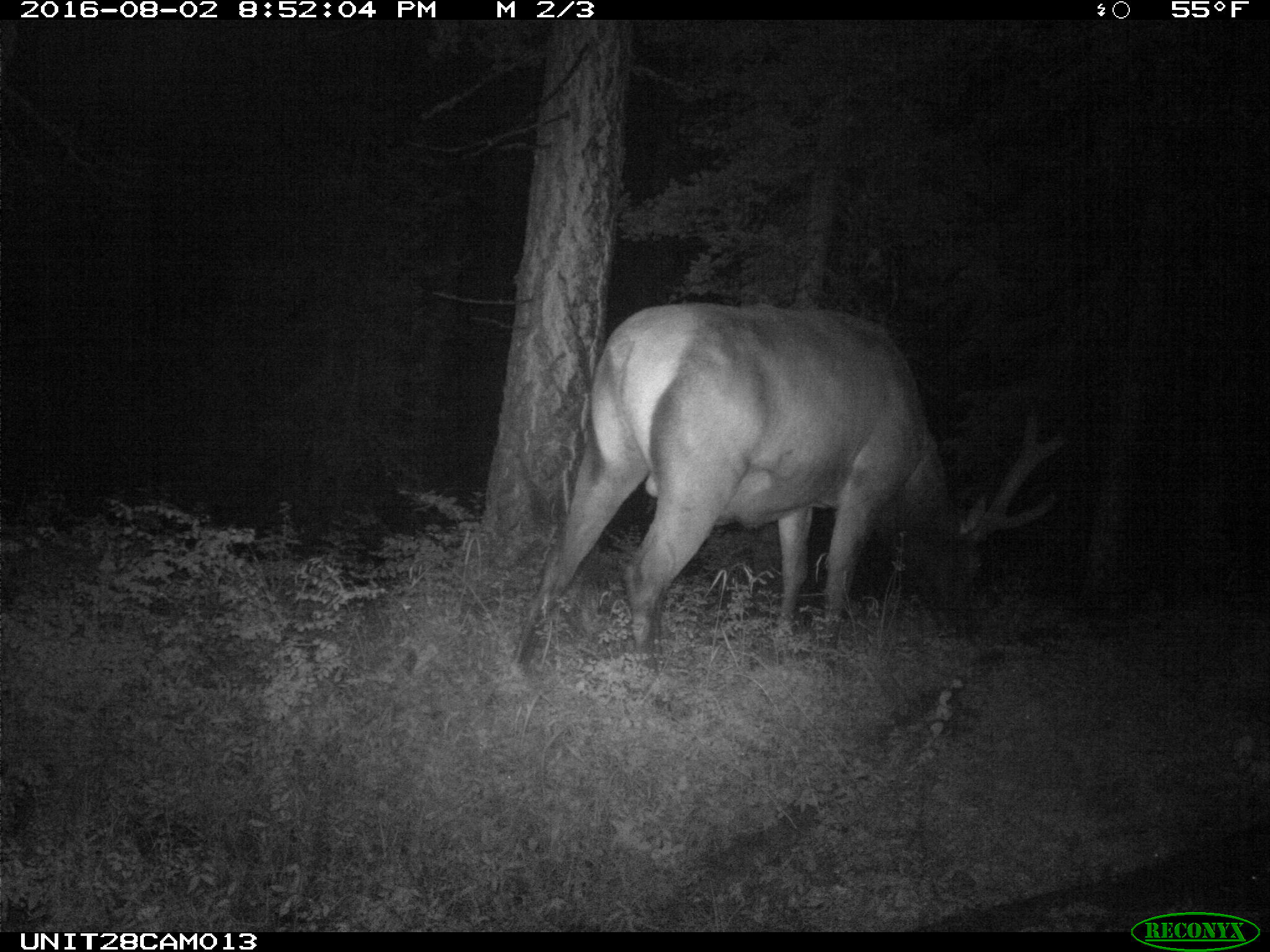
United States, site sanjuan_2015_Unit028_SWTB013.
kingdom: Animalia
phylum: Chordata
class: Mammalia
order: Artiodactyla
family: Cervidae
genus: Cervus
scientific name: Cervus elaphus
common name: red deer